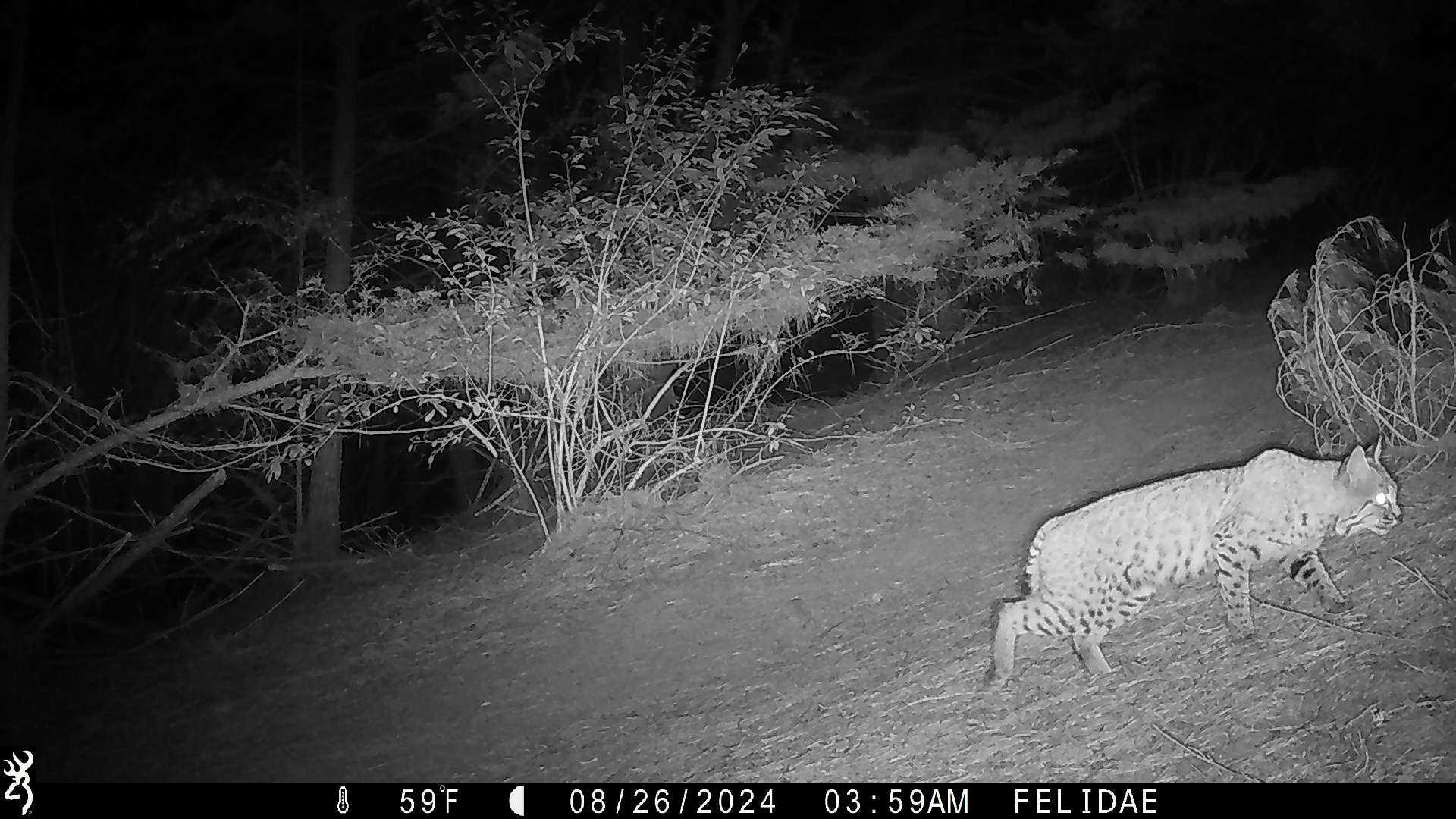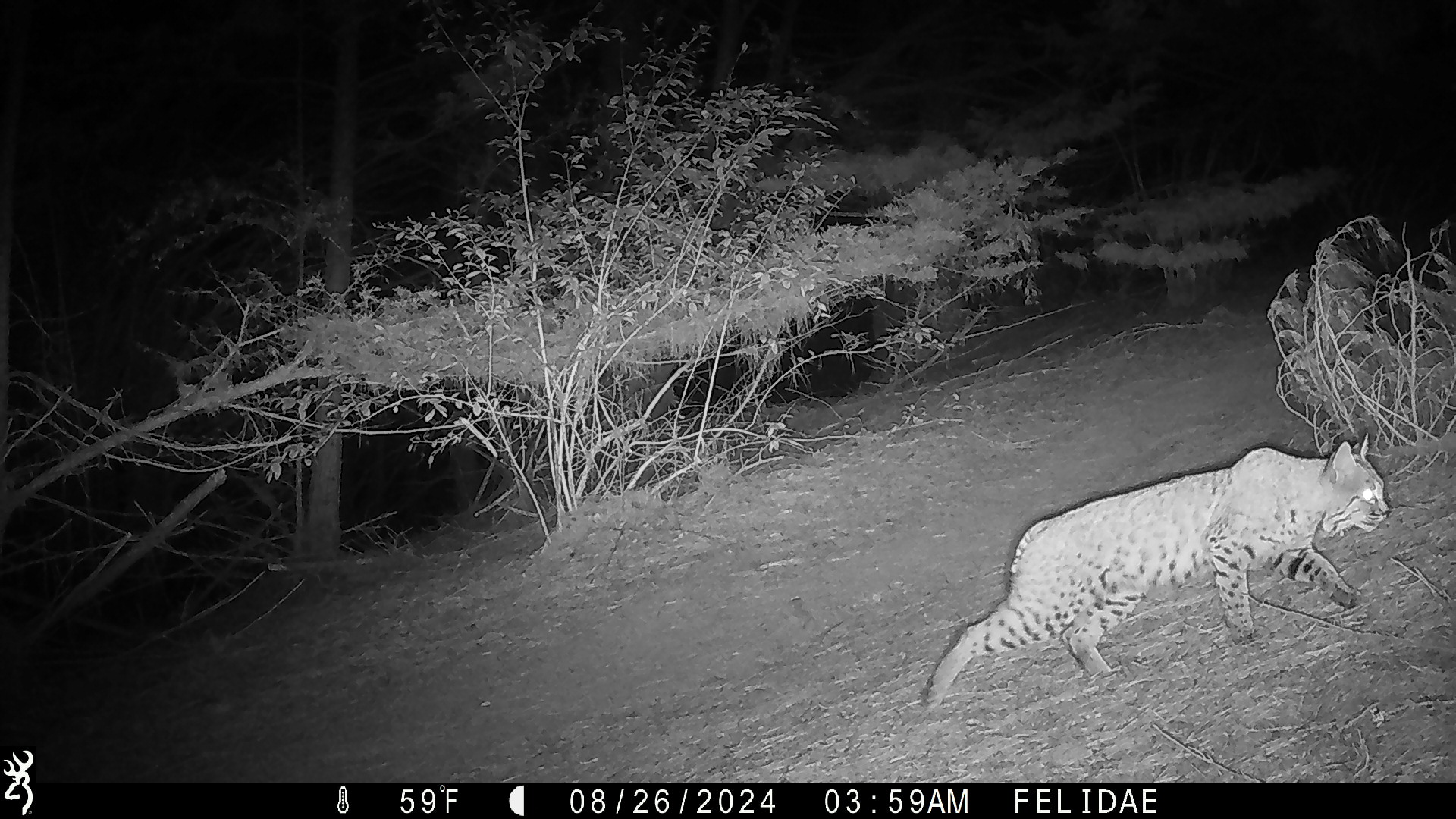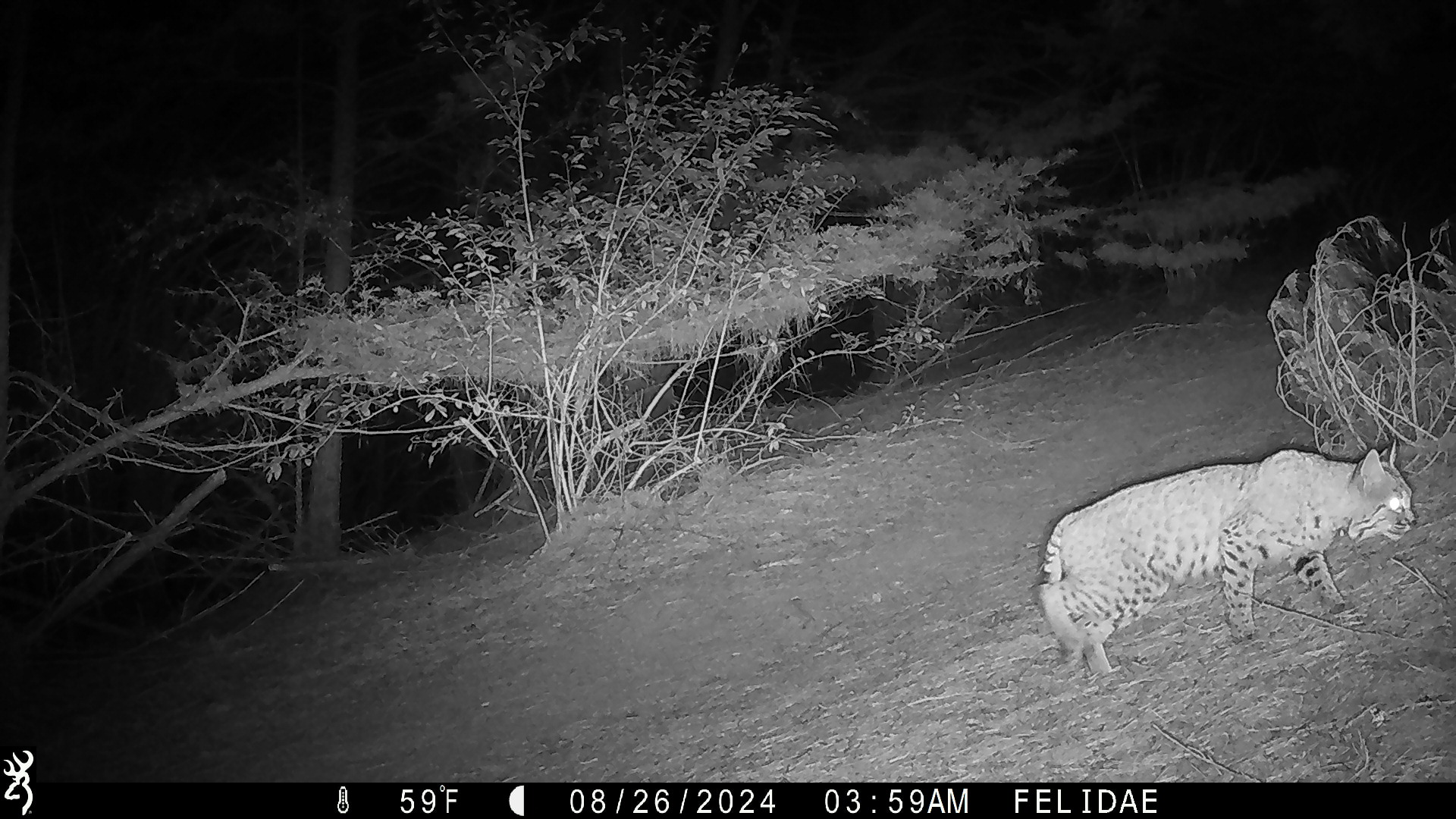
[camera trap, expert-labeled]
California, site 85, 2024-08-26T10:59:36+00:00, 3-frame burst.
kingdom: Animalia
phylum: Chordata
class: Mammalia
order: Carnivora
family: Felidae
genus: Lynx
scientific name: Lynx rufus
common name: bobcat